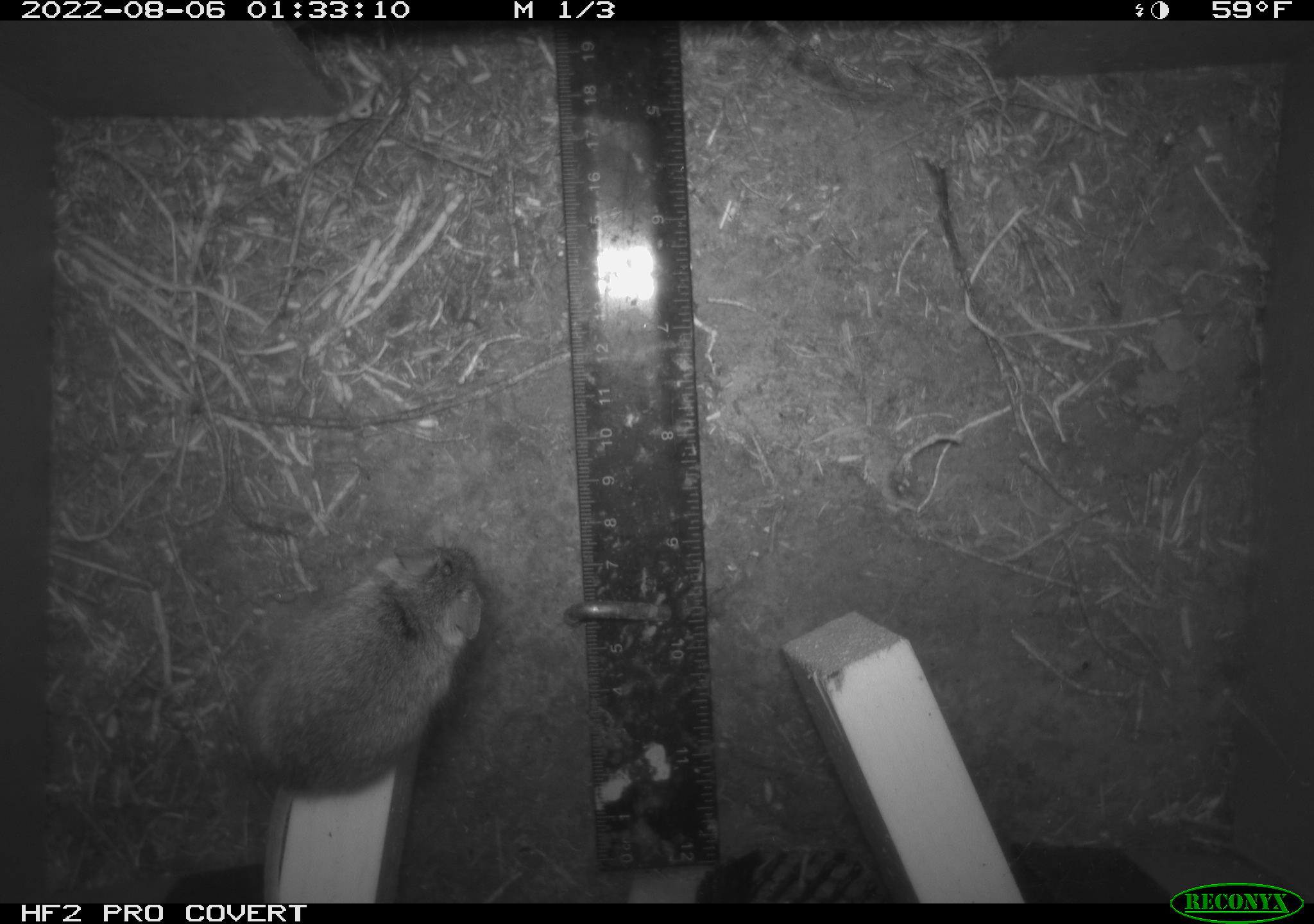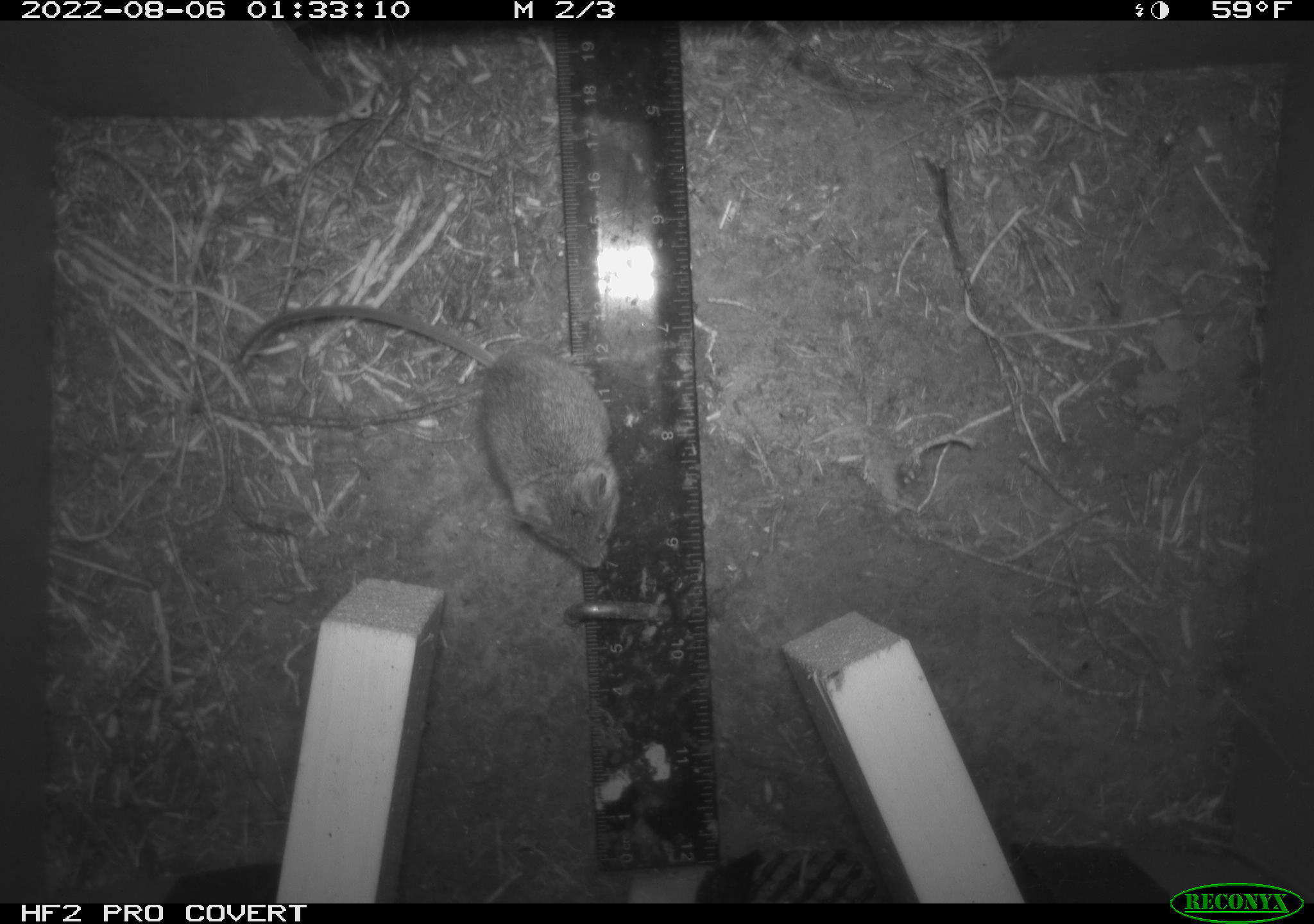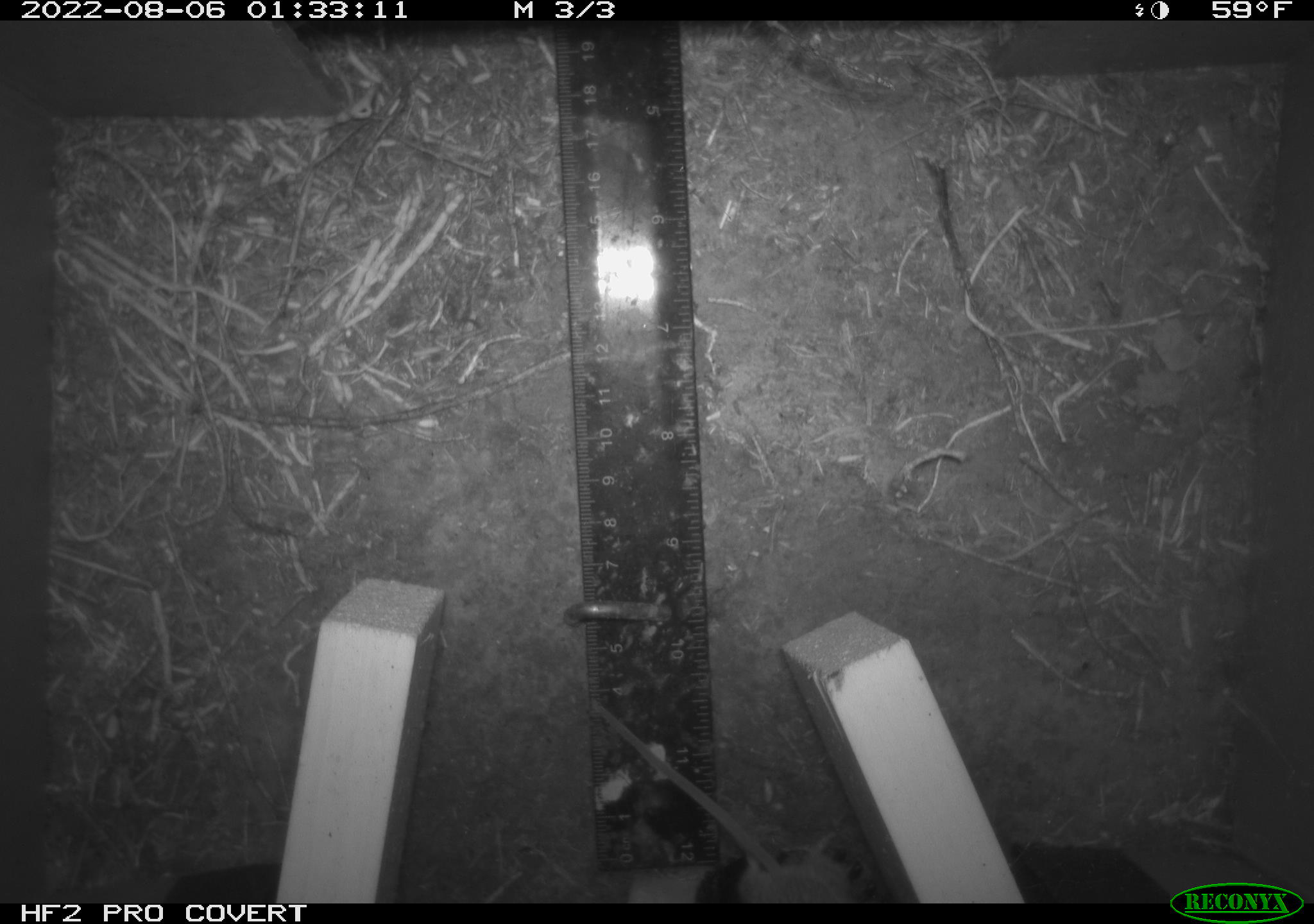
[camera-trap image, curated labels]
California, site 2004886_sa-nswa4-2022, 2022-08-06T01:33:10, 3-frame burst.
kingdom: Animalia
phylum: Chordata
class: Mammalia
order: Rodentia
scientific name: Rodentia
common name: rodent